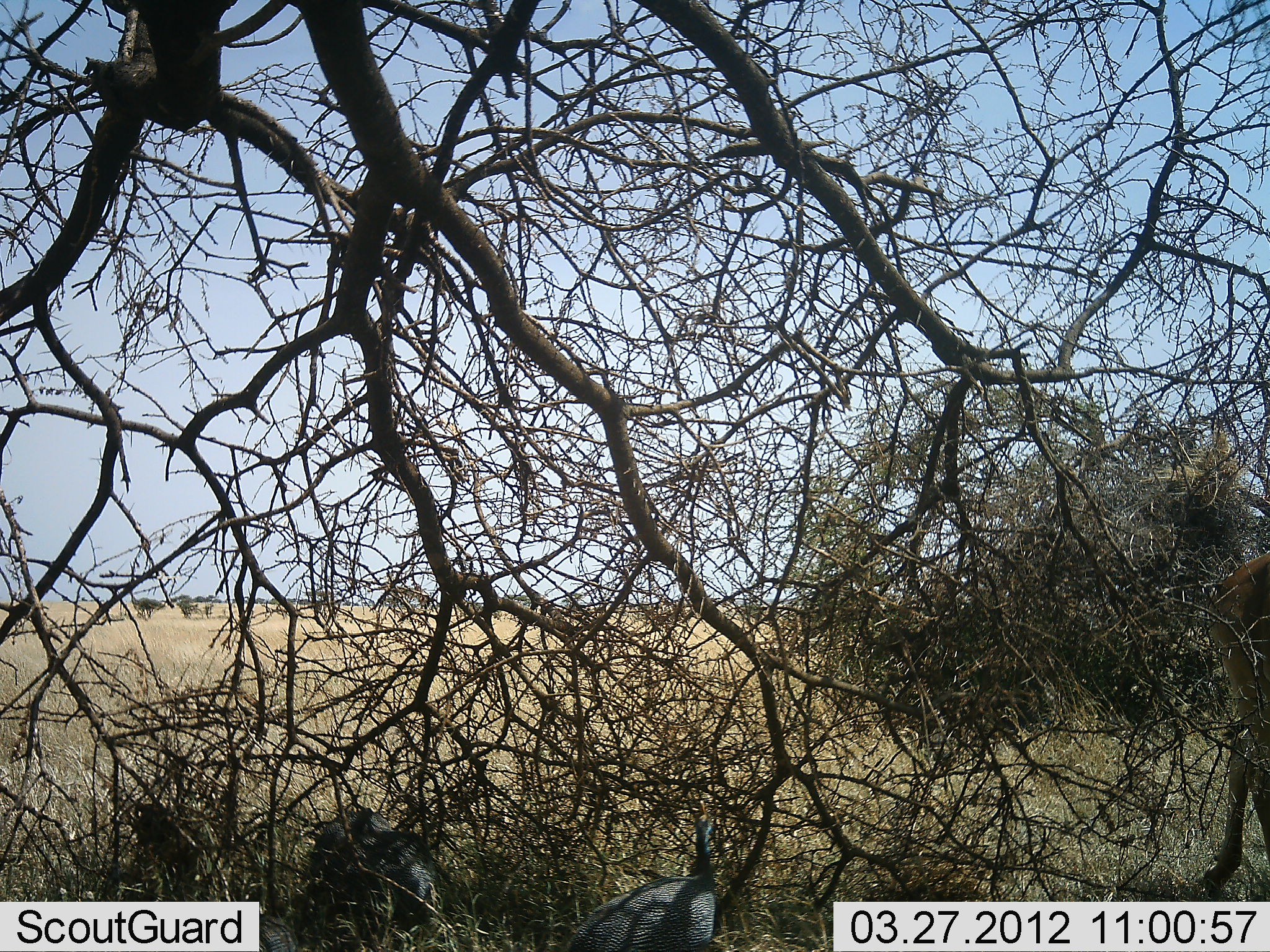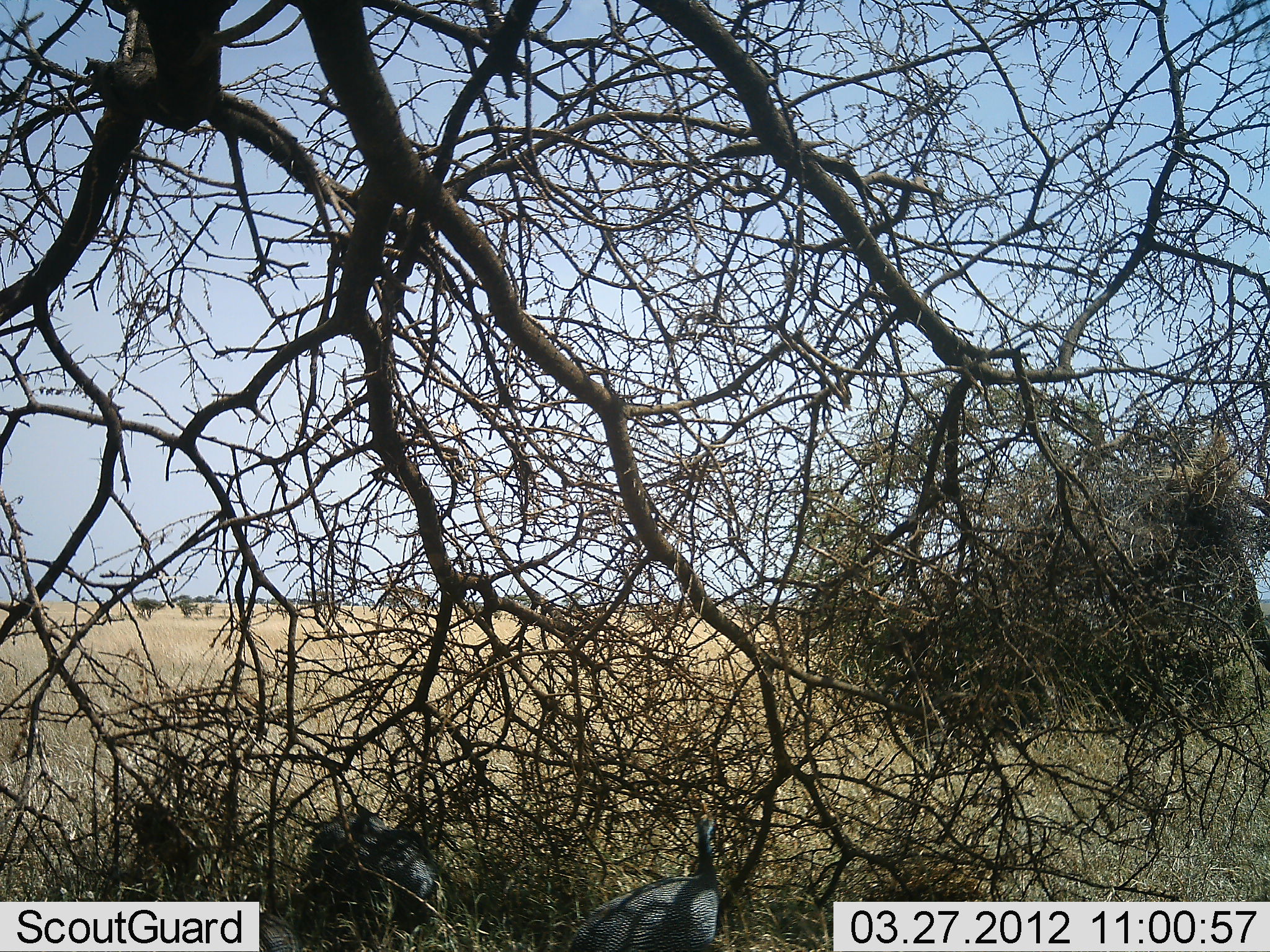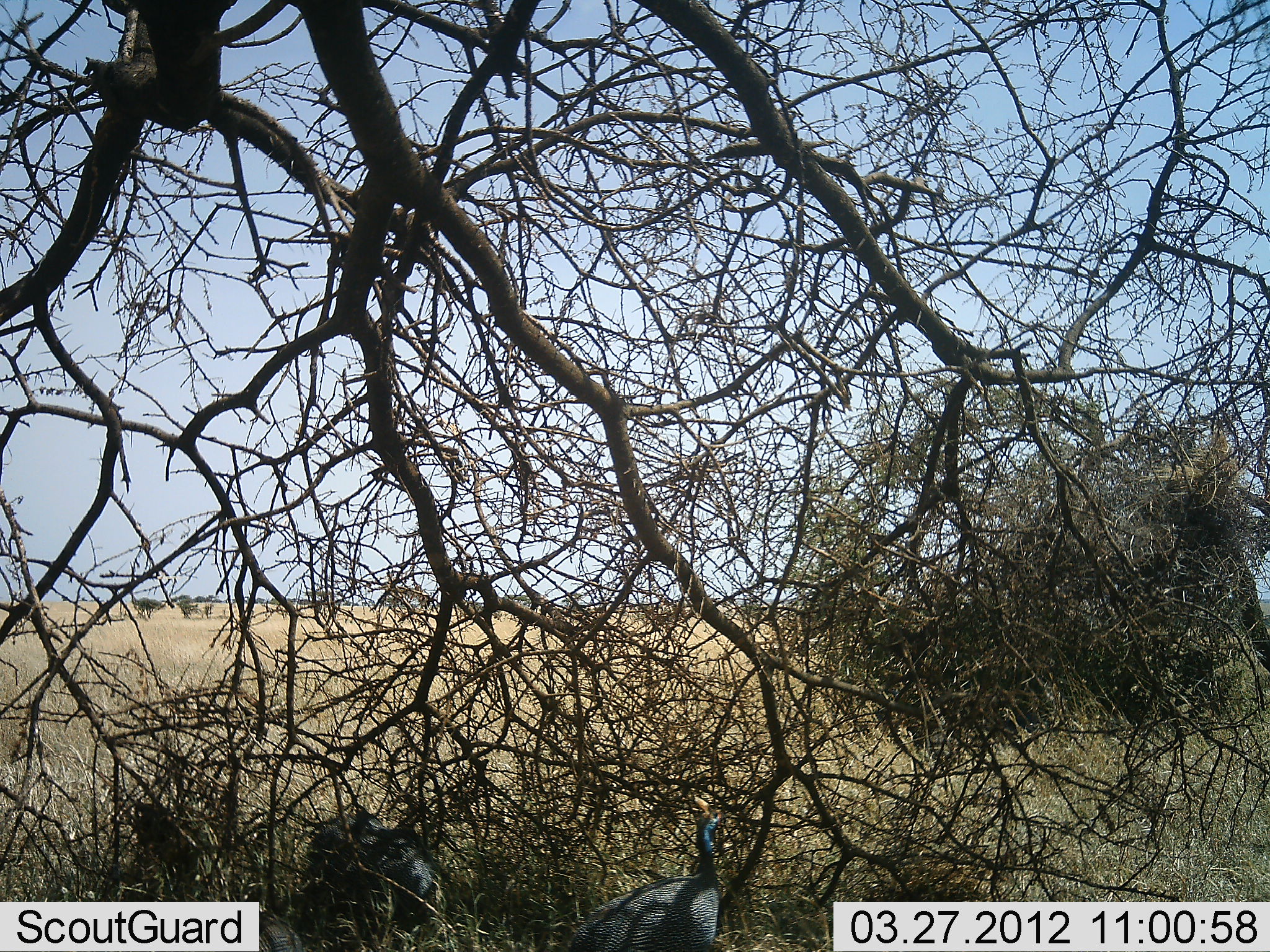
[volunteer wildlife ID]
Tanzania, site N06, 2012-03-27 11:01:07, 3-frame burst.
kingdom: Animalia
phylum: Chordata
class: Aves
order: Galliformes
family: Numididae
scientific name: Numididae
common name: guinea fowl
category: guineafowl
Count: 3.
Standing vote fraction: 78%.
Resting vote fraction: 22%.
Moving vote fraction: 0%.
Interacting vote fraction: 0%.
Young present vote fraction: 0%.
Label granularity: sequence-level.